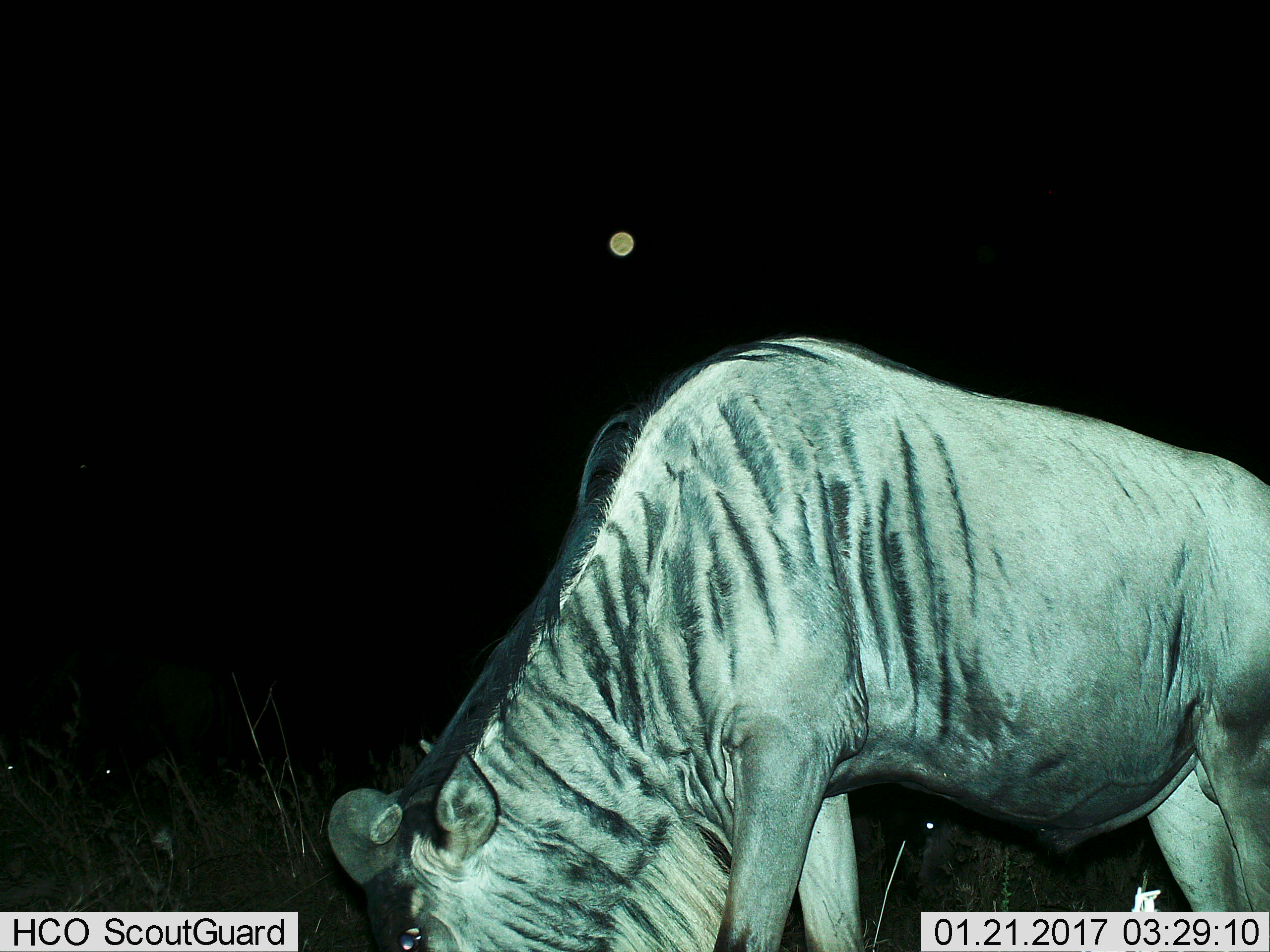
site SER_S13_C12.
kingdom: Animalia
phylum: Chordata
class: Mammalia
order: Artiodactyla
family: Bovidae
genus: Connochaetes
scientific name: Connochaetes taurinus taurinus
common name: blue wildebeest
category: wildebeestblue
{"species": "wildebeestblue (blue wildebeest) (Connochaetes taurinus taurinus)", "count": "1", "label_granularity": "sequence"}